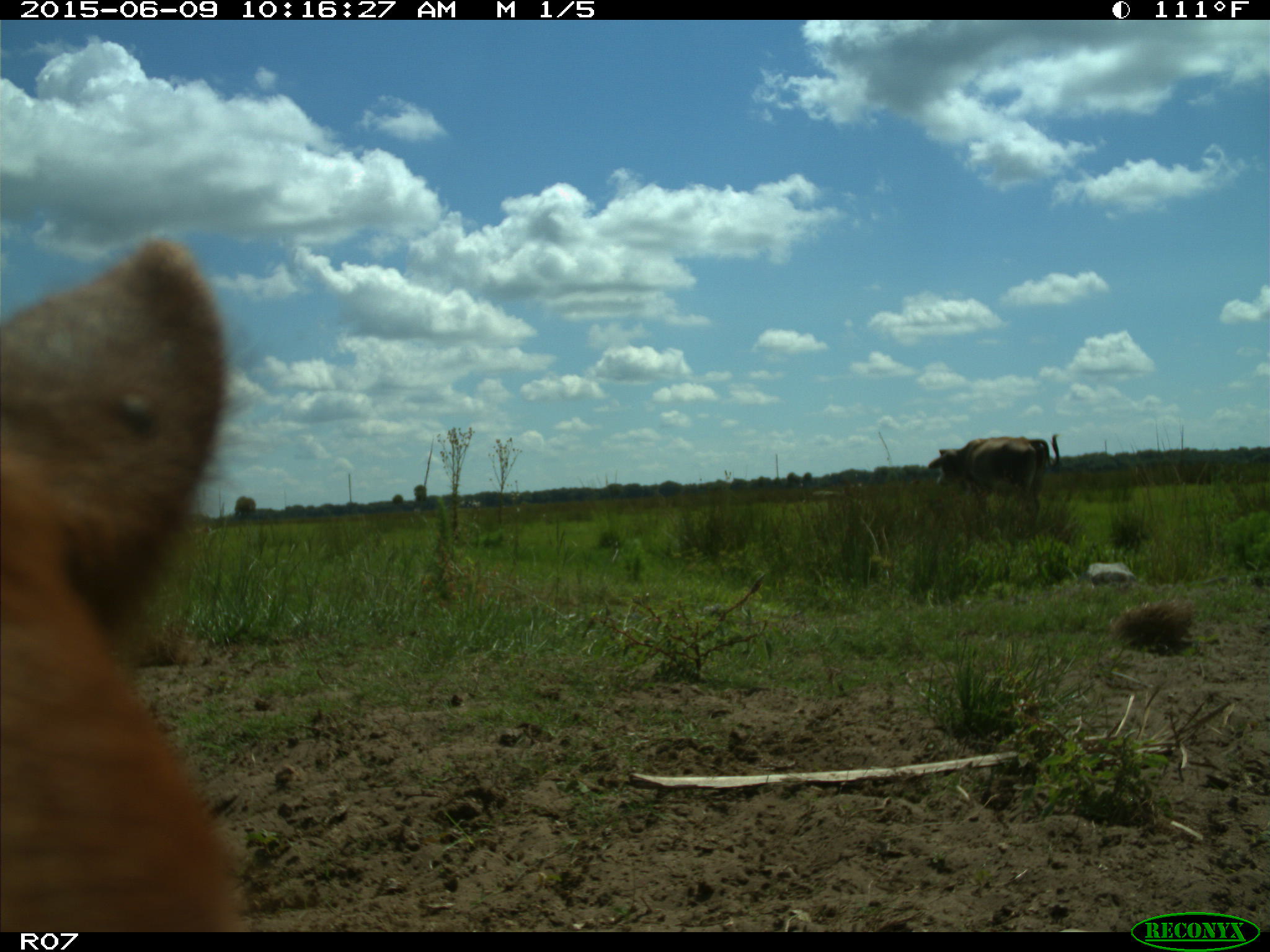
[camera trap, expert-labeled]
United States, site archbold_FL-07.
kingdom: Animalia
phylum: Chordata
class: Mammalia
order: Artiodactyla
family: Bovidae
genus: Bos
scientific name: Bos taurus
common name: domestic cow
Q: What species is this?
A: Bos taurus (domestic cow).